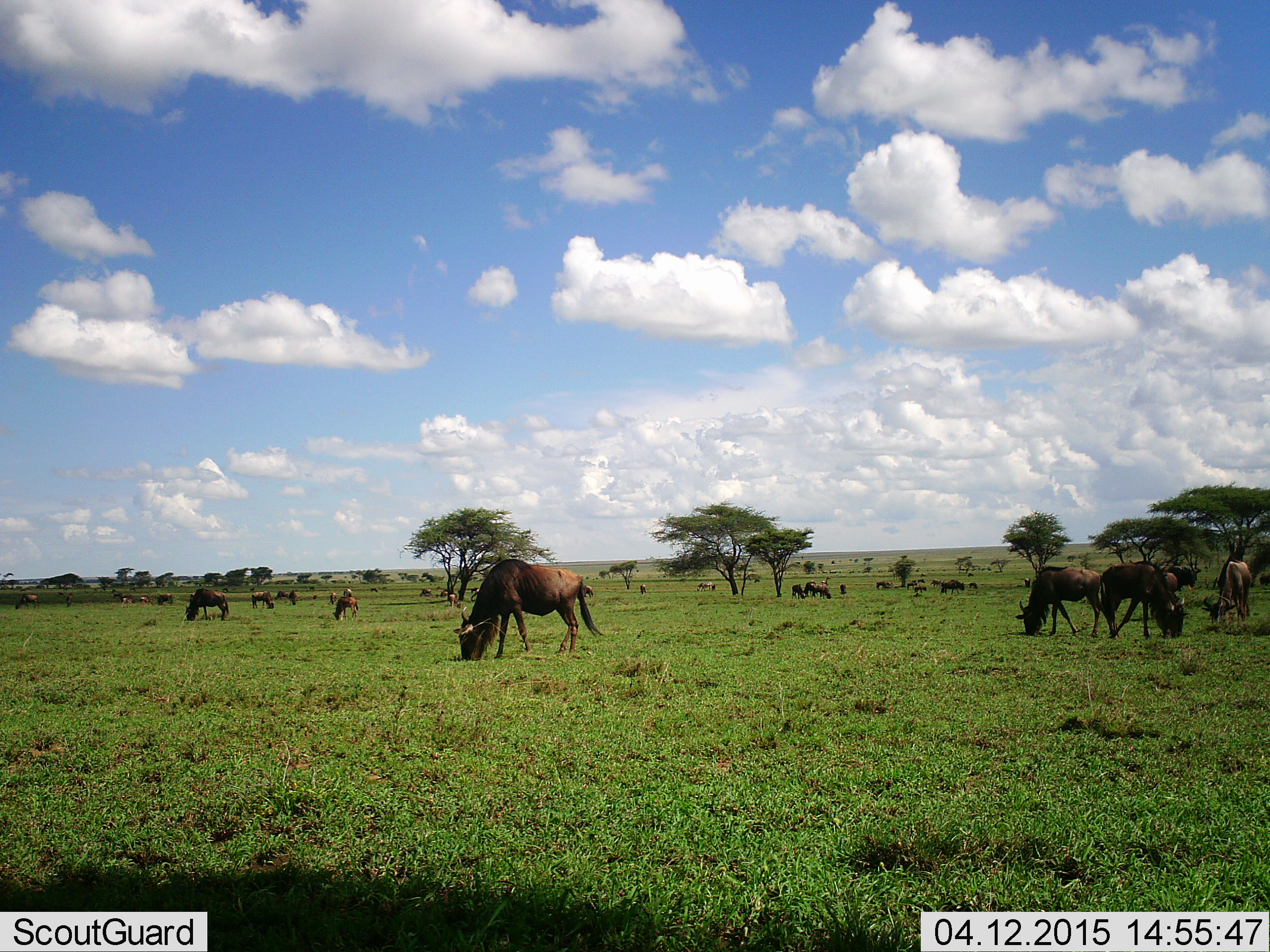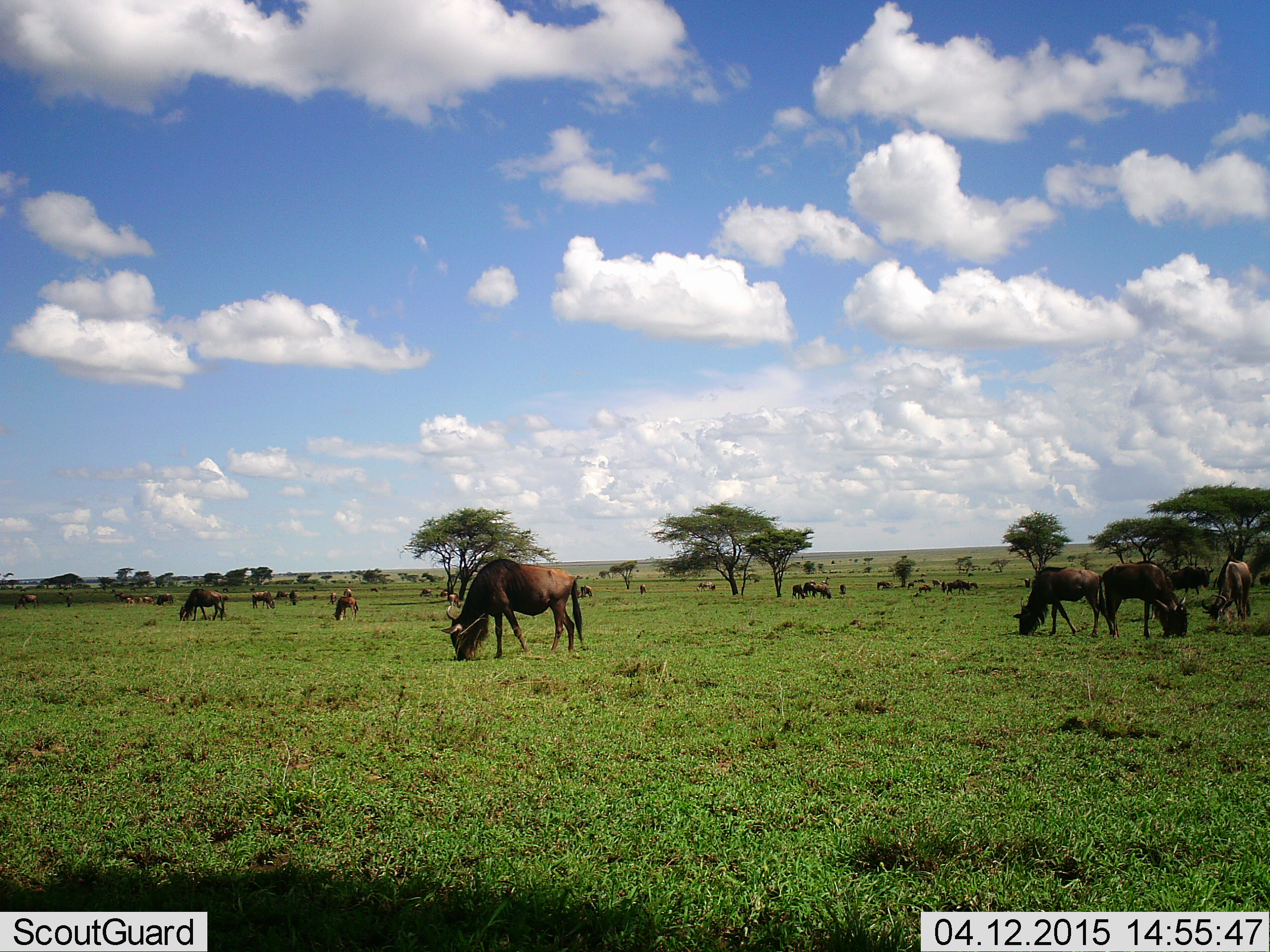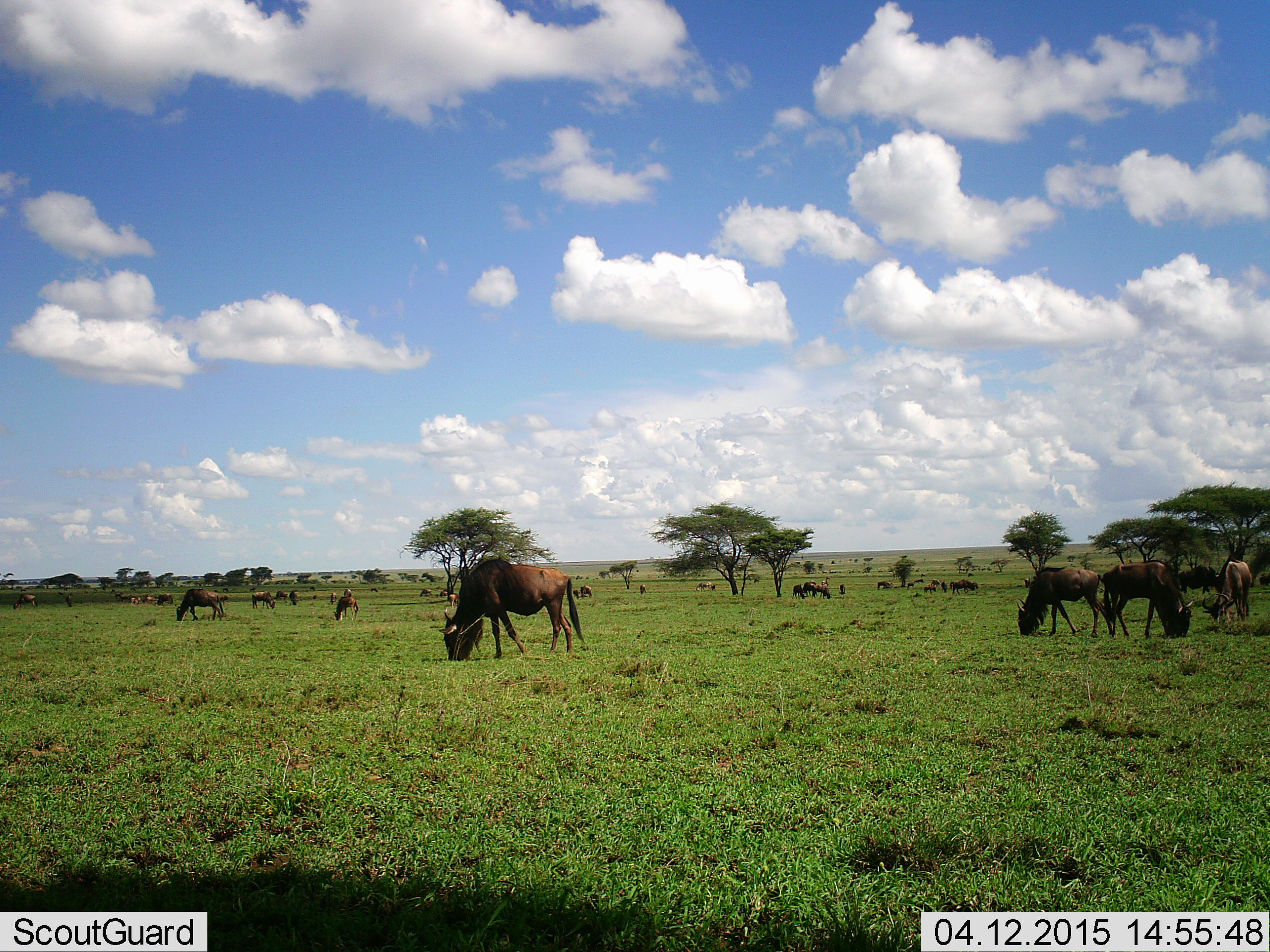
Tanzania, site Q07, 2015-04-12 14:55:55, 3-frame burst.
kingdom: Animalia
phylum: Chordata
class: Mammalia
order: Artiodactyla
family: Bovidae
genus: Connochaetes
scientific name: Connochaetes taurinus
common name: blue wildebeest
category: wildebeest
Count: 11-50.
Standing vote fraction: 40%.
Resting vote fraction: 0%.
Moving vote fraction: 40%.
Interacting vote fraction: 0%.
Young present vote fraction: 20%.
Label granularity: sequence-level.